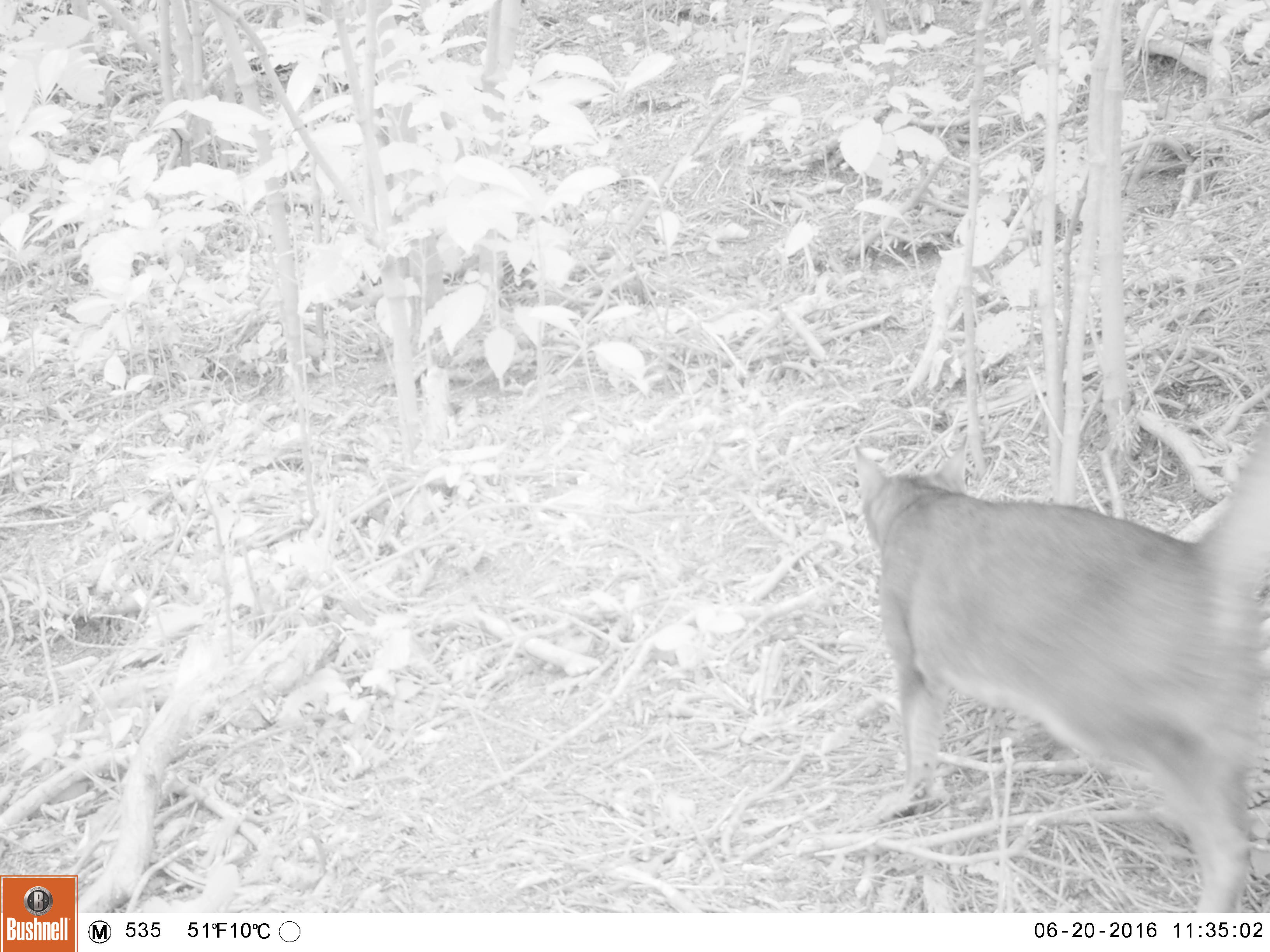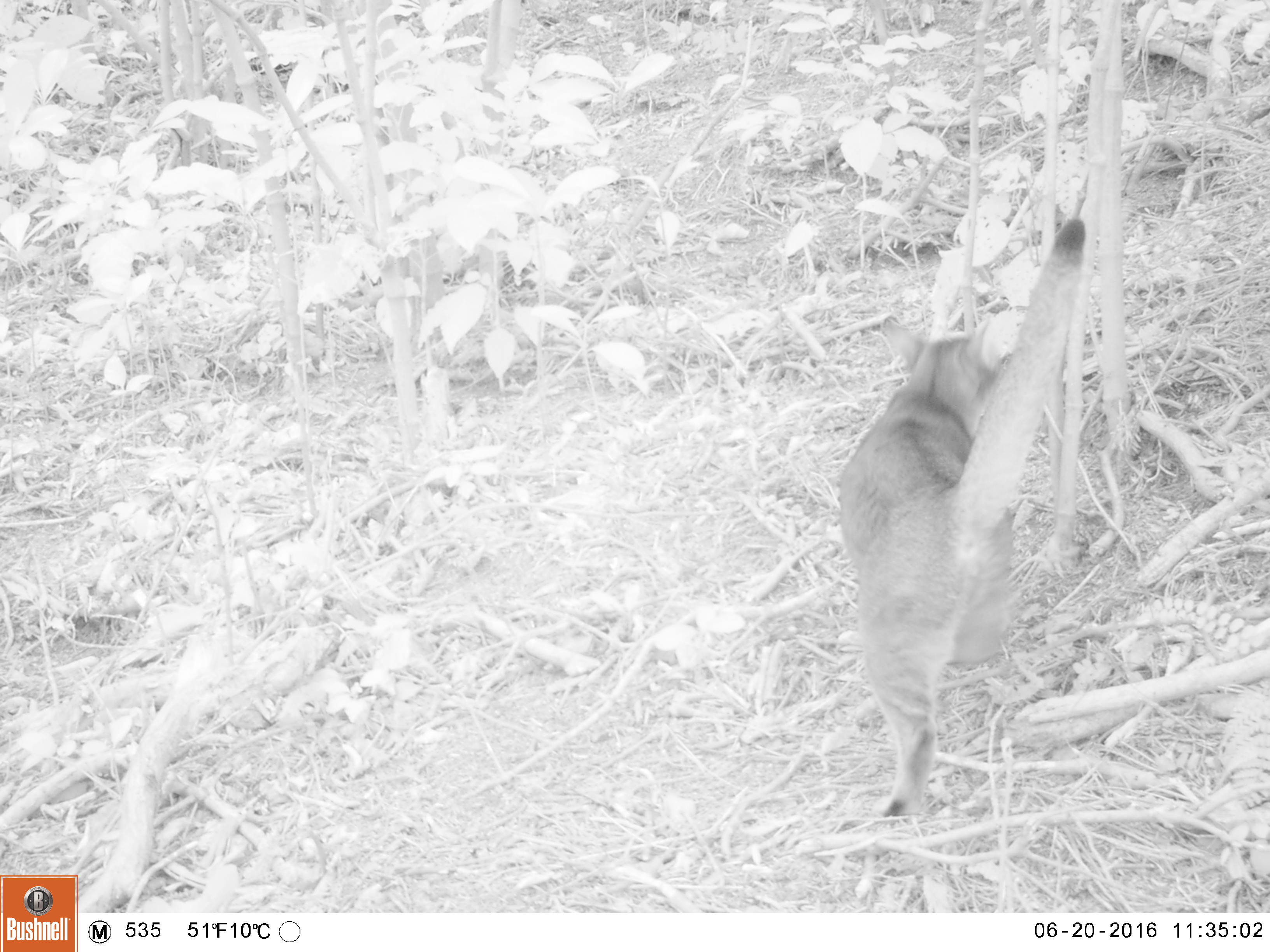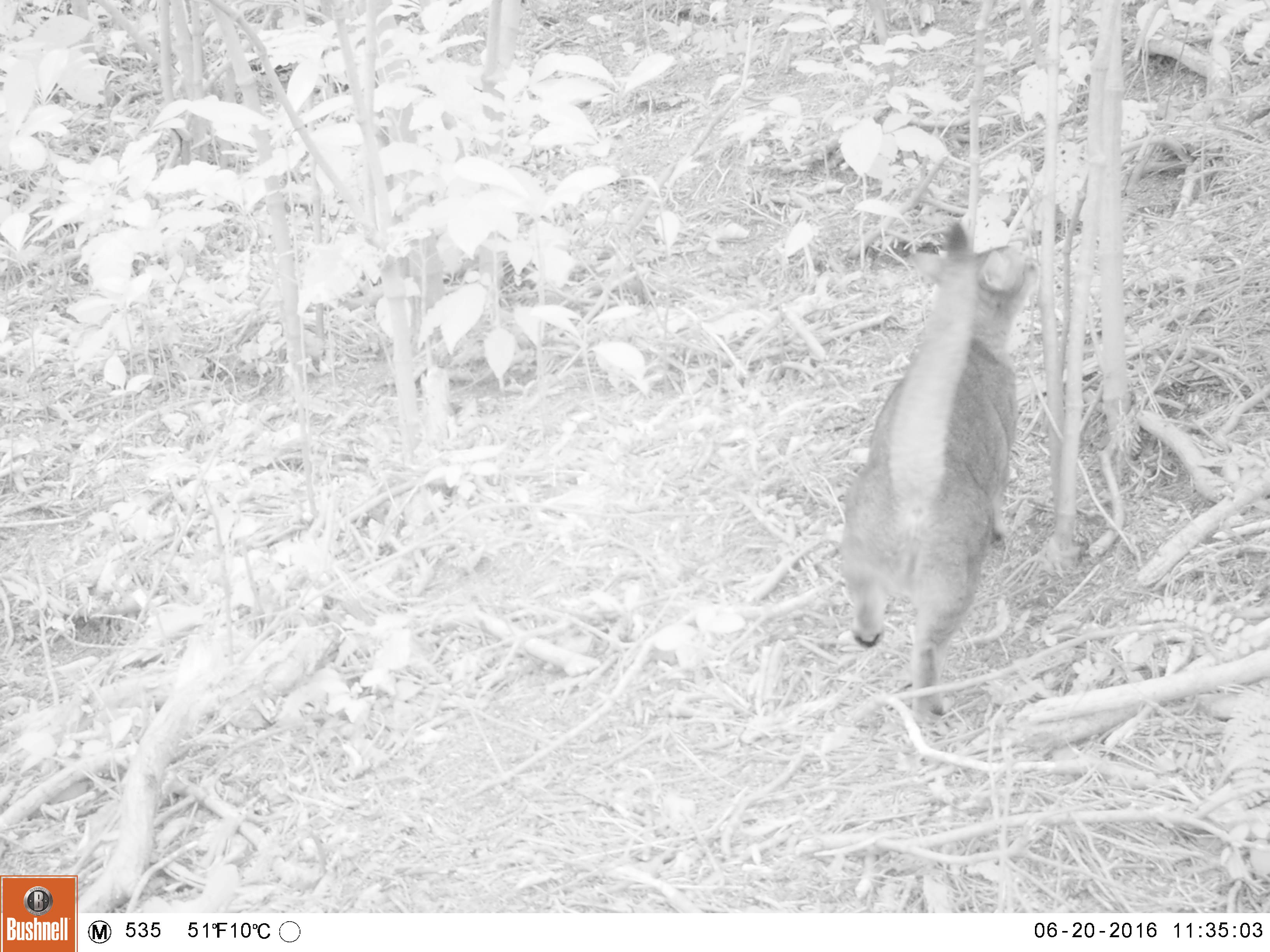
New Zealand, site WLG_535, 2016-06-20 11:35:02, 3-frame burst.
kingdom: Animalia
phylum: Chordata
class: Mammalia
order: Carnivora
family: Felidae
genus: Felis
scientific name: Felis catus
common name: domestic cat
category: cat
Cat (domestic cat) (Felis catus).